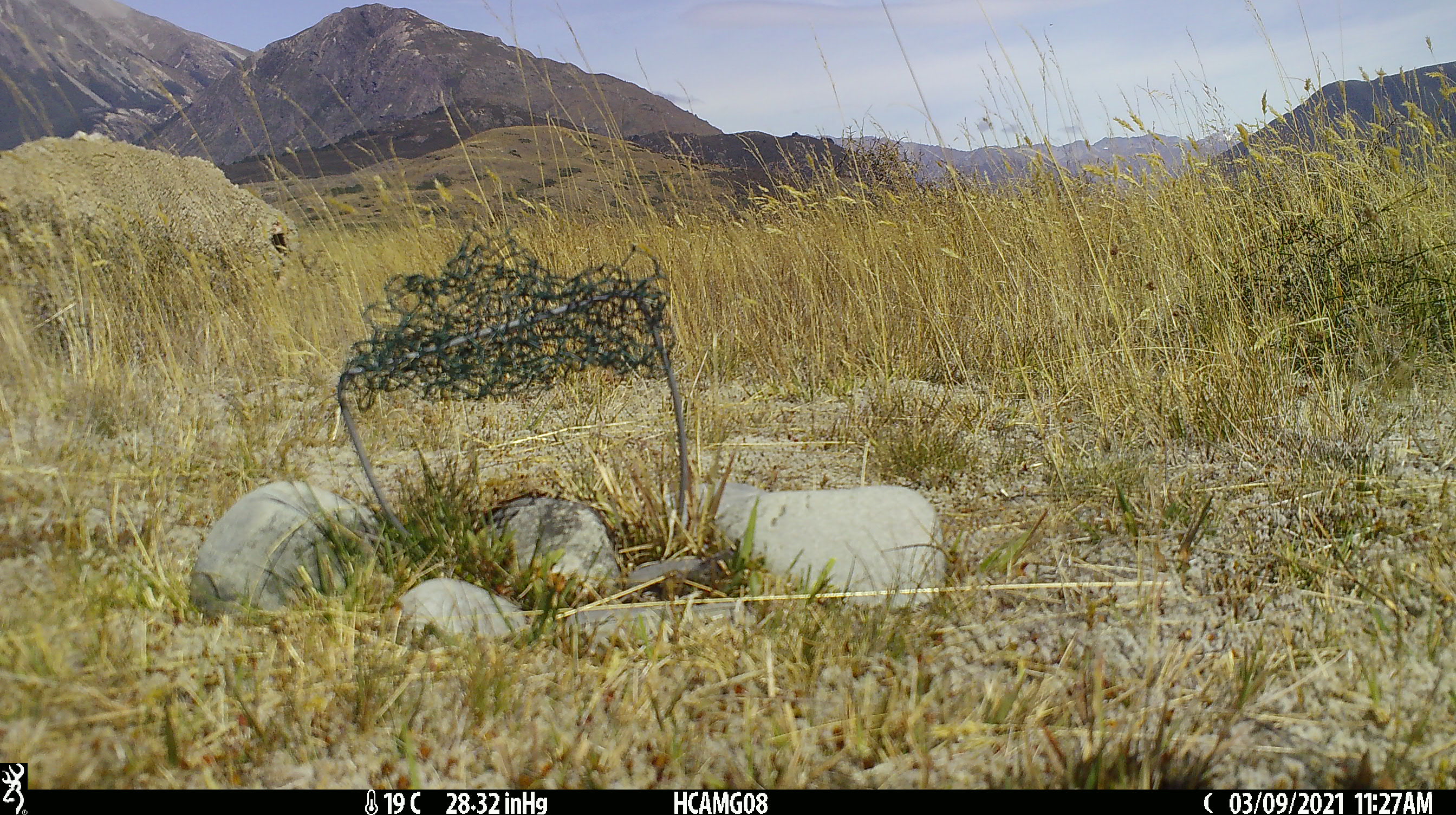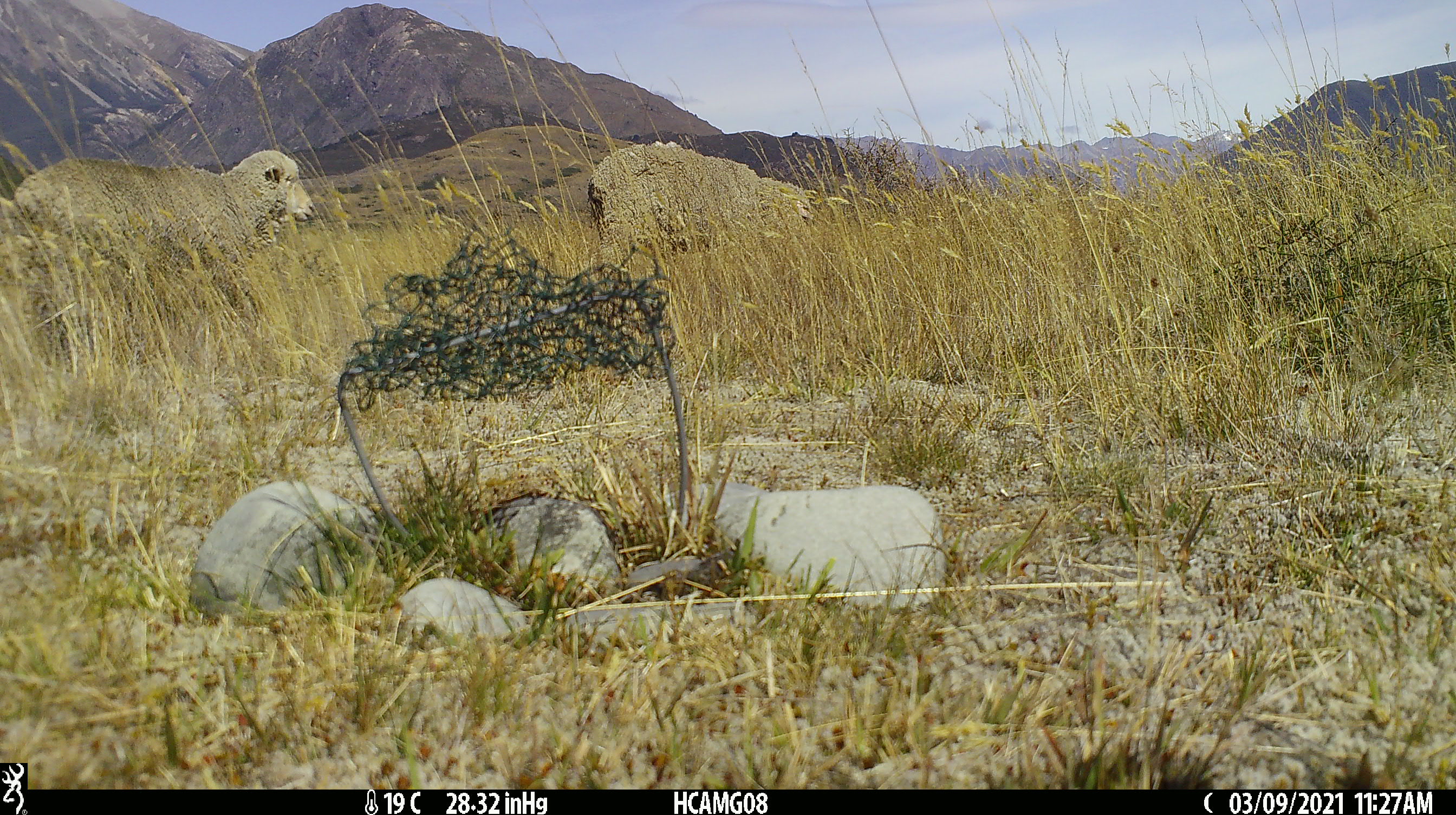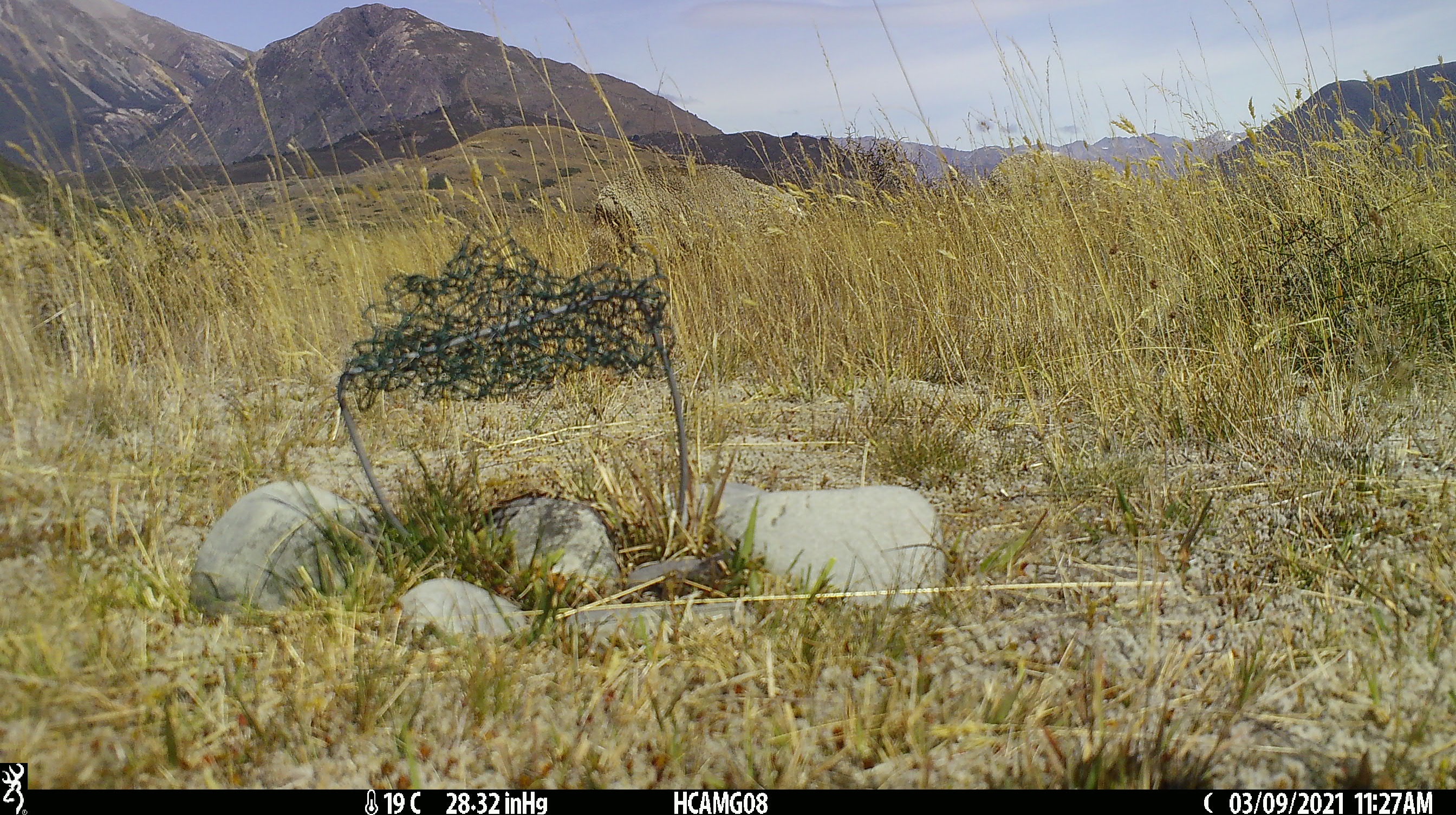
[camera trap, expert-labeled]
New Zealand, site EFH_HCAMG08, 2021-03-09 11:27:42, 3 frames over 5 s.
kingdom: Animalia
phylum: Chordata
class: Mammalia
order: Artiodactyla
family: Bovidae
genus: Ovis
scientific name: Ovis aries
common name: domestic sheep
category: sheep